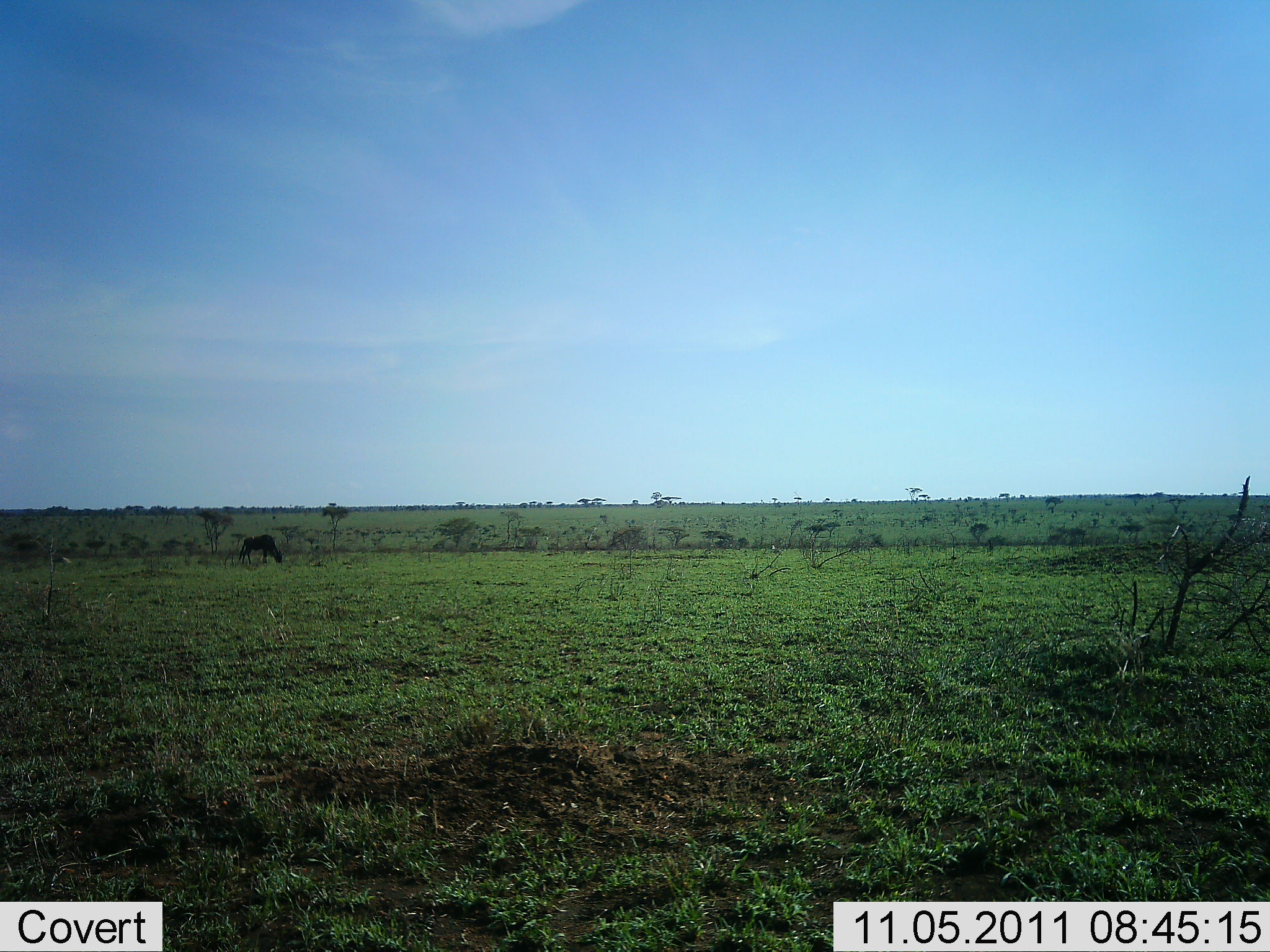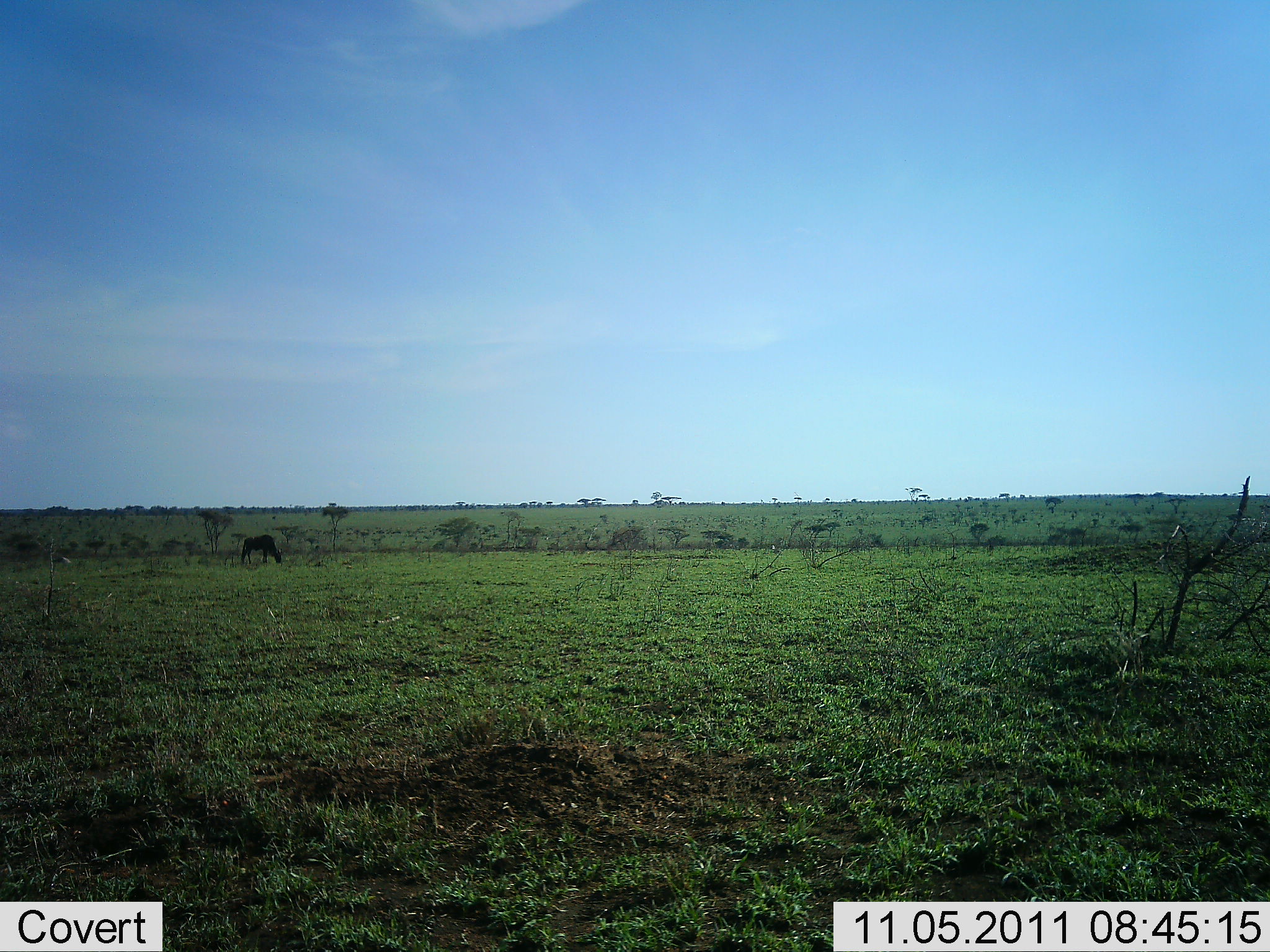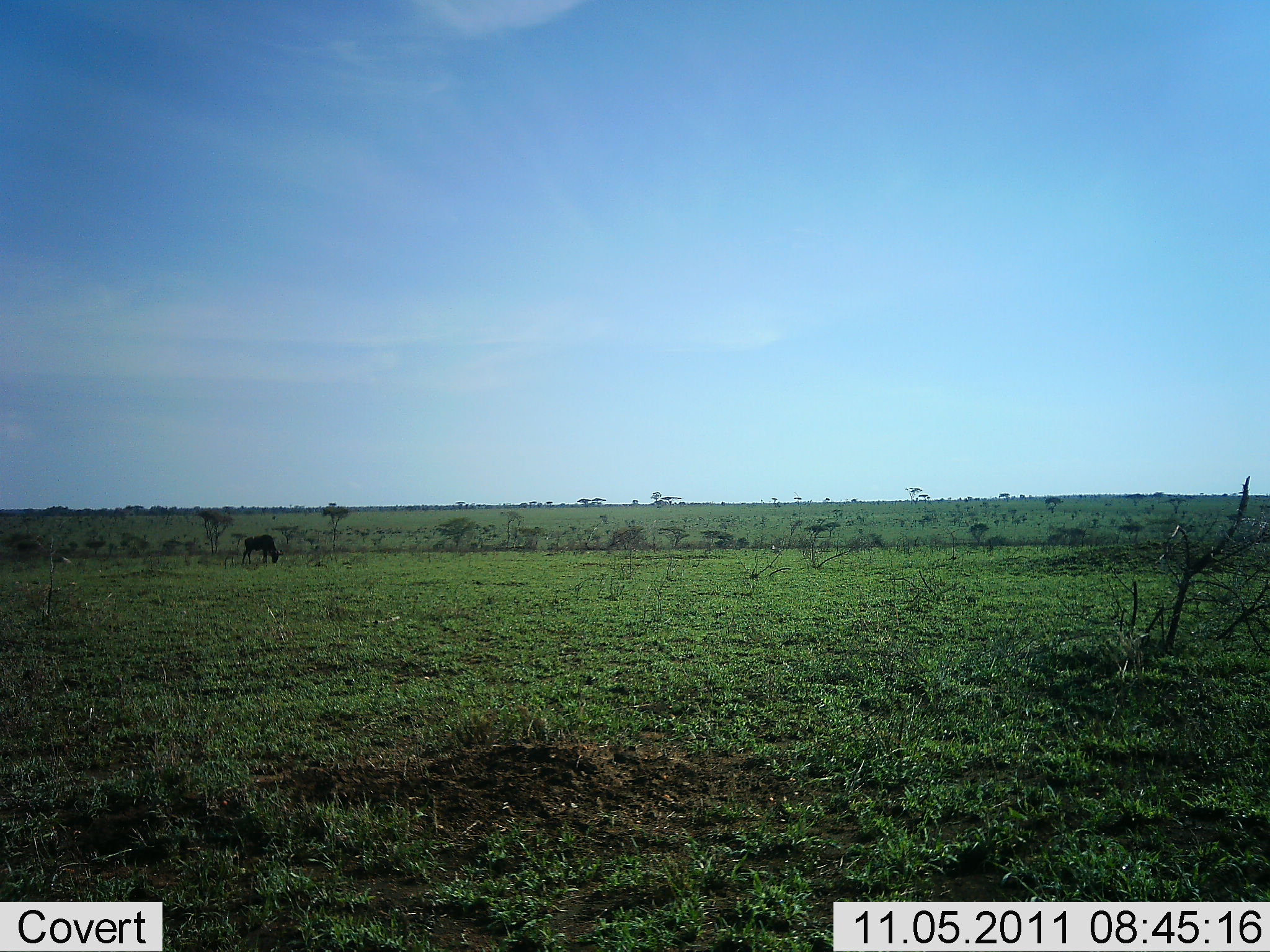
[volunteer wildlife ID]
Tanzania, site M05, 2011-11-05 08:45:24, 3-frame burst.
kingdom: Animalia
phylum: Chordata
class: Mammalia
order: Artiodactyla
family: Bovidae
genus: Connochaetes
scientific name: Connochaetes taurinus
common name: blue wildebeest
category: wildebeest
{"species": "wildebeest (blue wildebeest) (Connochaetes taurinus)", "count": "1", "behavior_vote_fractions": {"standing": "15%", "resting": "0%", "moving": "0%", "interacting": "0%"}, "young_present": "0%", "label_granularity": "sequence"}